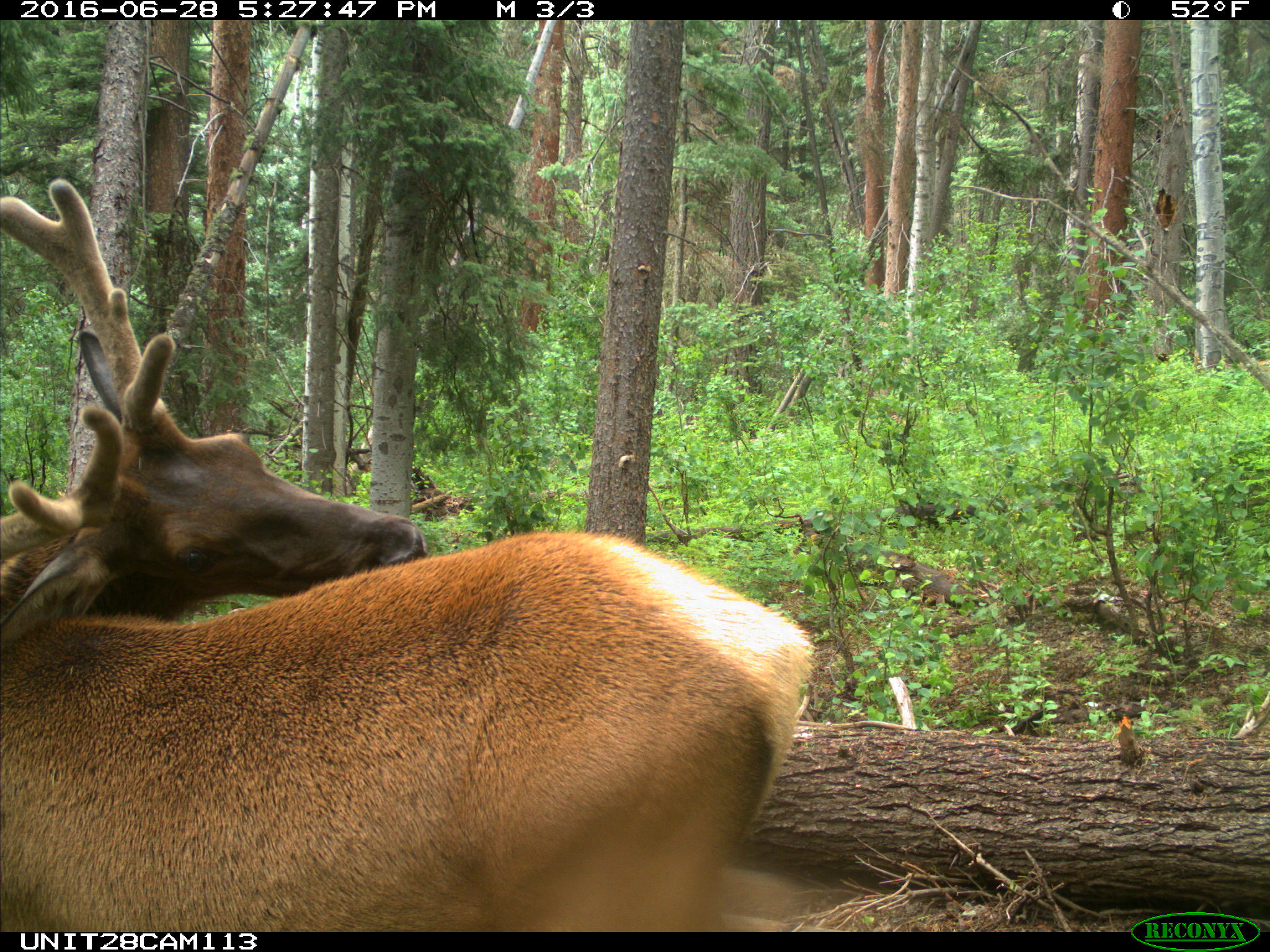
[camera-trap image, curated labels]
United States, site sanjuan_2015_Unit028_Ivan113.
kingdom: Animalia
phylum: Chordata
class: Mammalia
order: Artiodactyla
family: Cervidae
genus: Cervus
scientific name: Cervus elaphus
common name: red deer